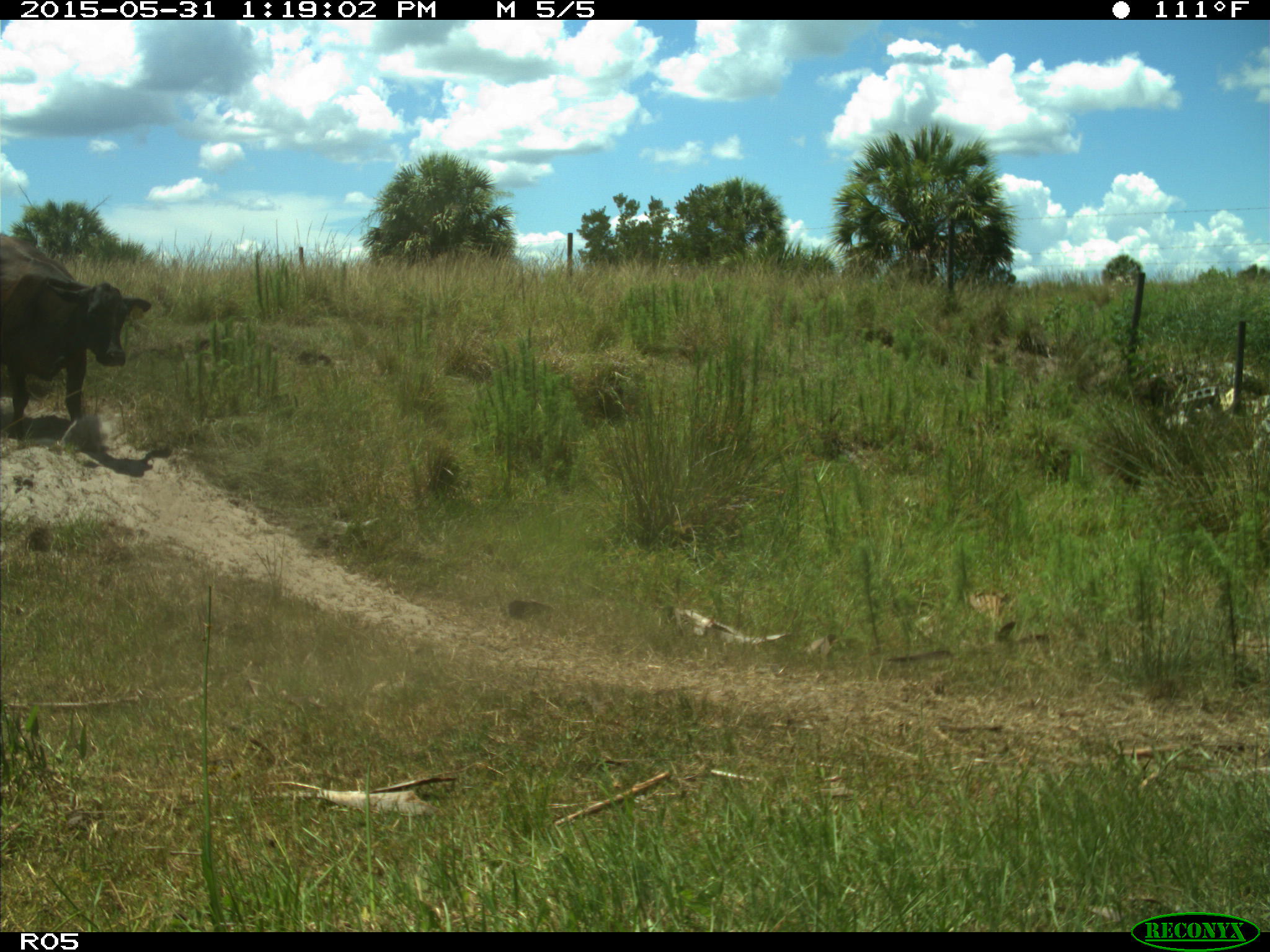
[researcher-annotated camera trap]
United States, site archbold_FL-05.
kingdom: Animalia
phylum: Chordata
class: Mammalia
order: Artiodactyla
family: Bovidae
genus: Bos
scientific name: Bos taurus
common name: domestic cow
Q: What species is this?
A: Bos taurus (domestic cow).